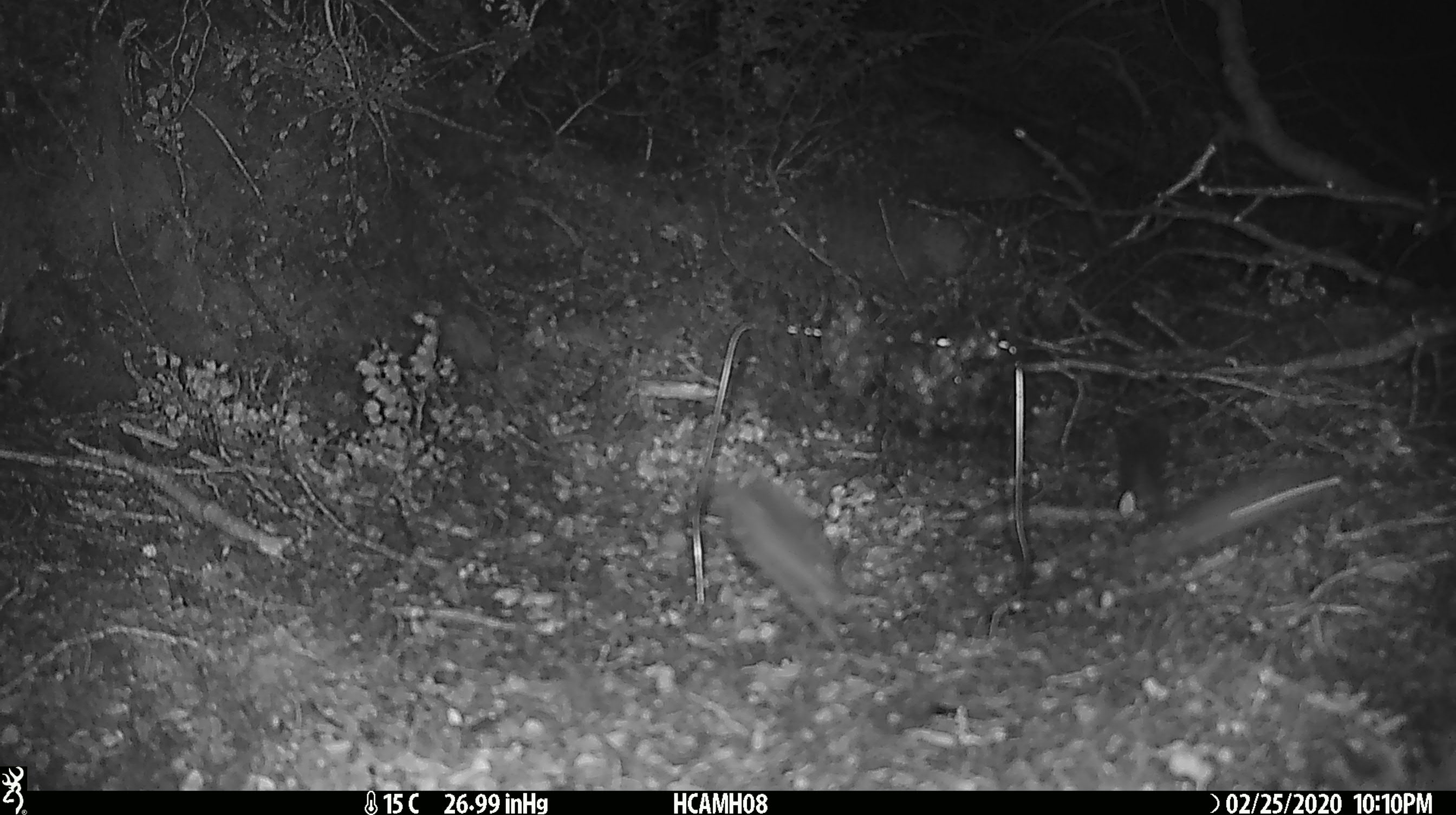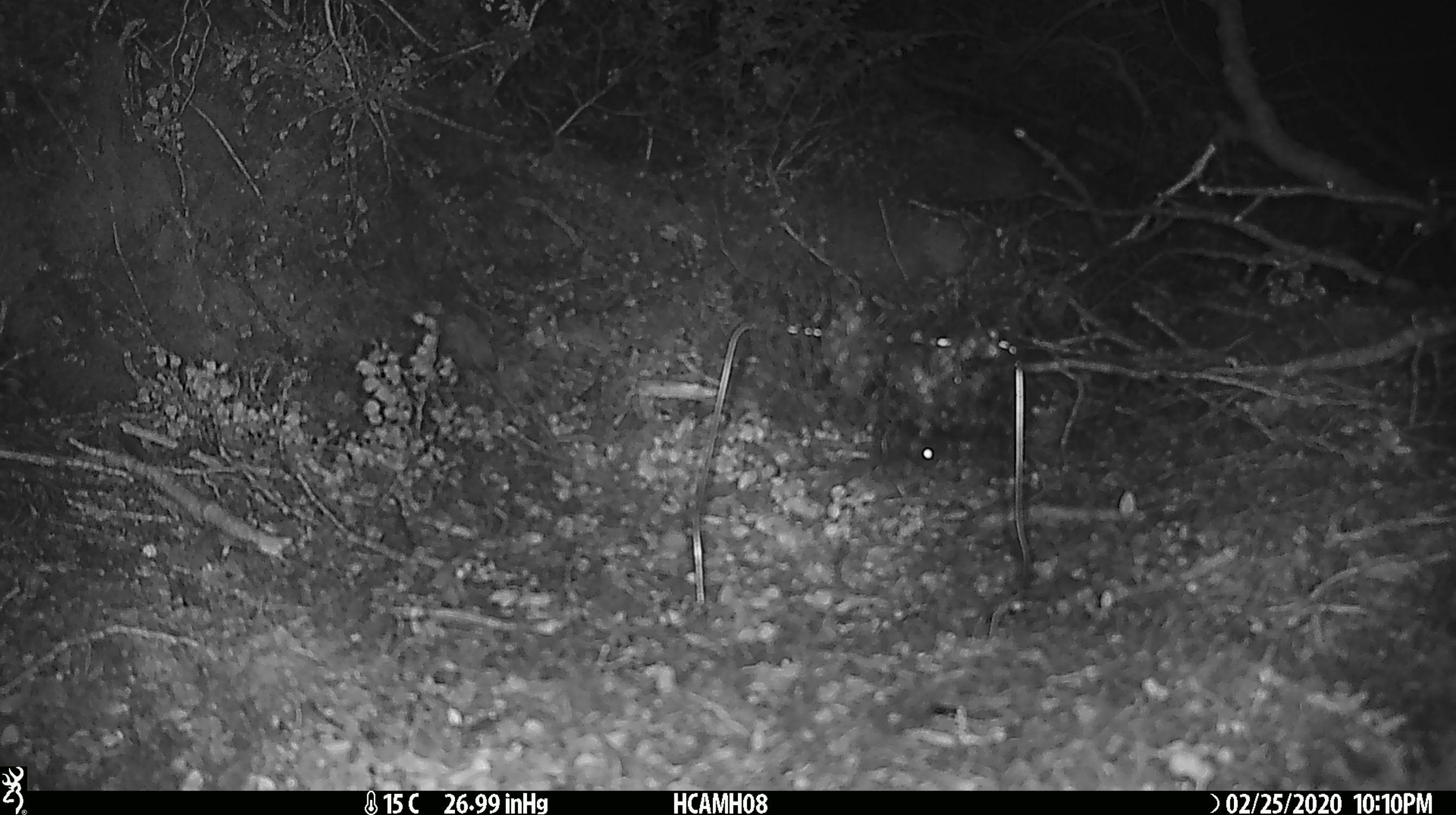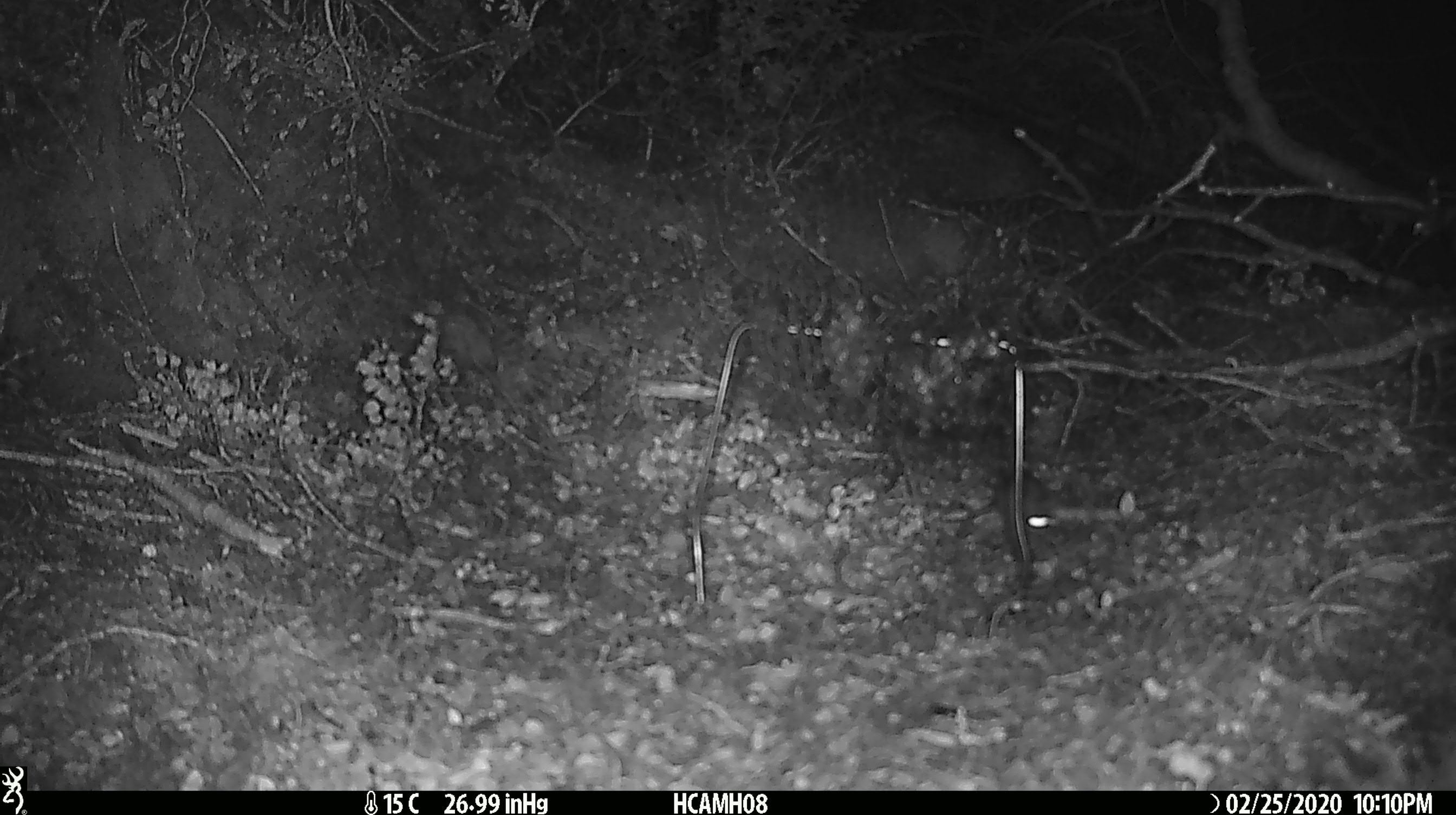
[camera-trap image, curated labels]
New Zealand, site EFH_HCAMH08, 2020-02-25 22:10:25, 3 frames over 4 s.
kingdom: Animalia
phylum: Chordata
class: Mammalia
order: Rodentia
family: Muridae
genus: Mus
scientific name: Mus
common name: mouse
Mouse (Mus).